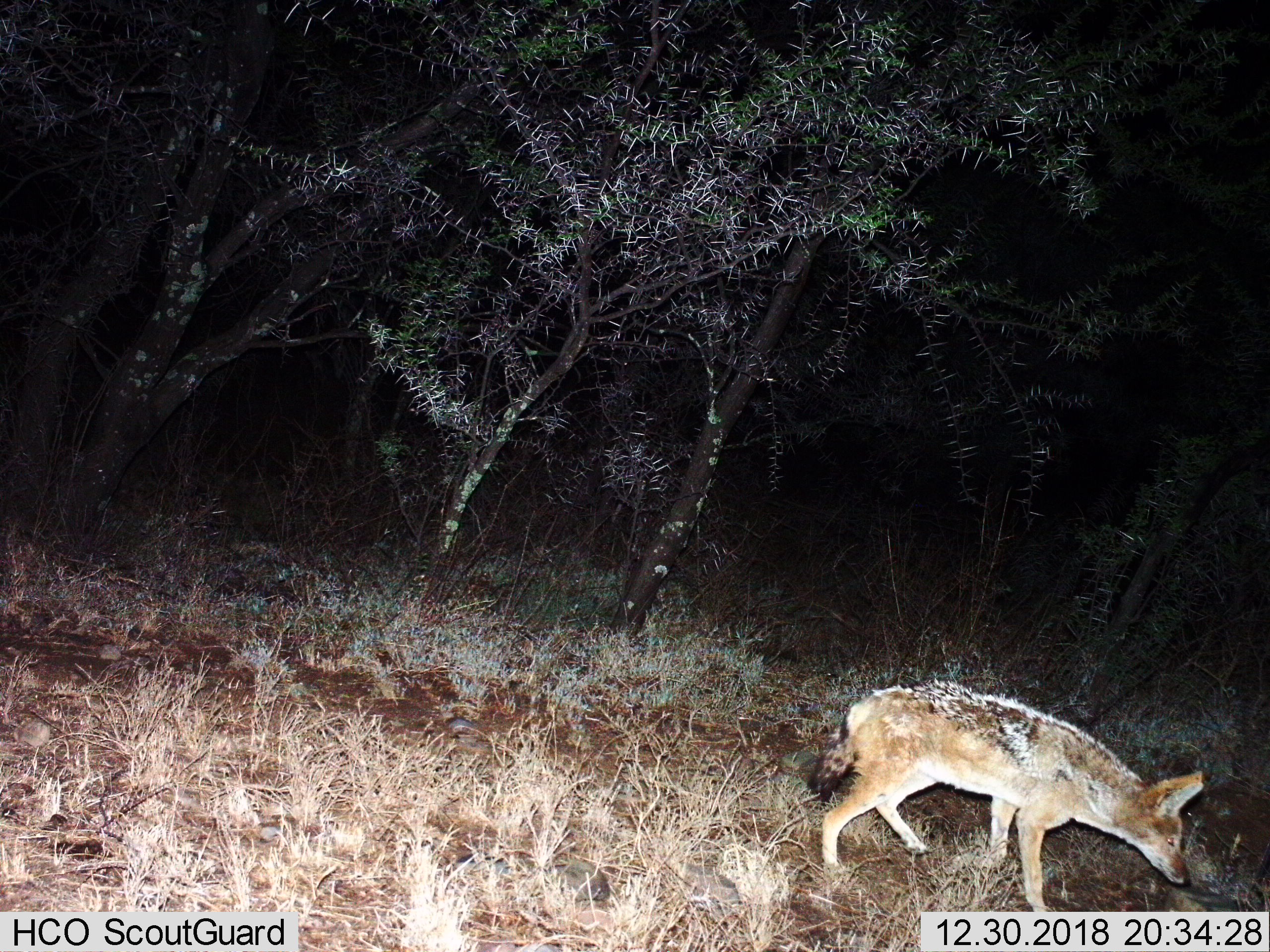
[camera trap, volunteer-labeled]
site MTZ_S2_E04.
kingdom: Animalia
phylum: Chordata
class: Mammalia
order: Carnivora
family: Canidae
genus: Lupulella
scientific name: Lupulella mesomelas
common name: black-backed jackal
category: jackalblackbacked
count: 1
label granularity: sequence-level